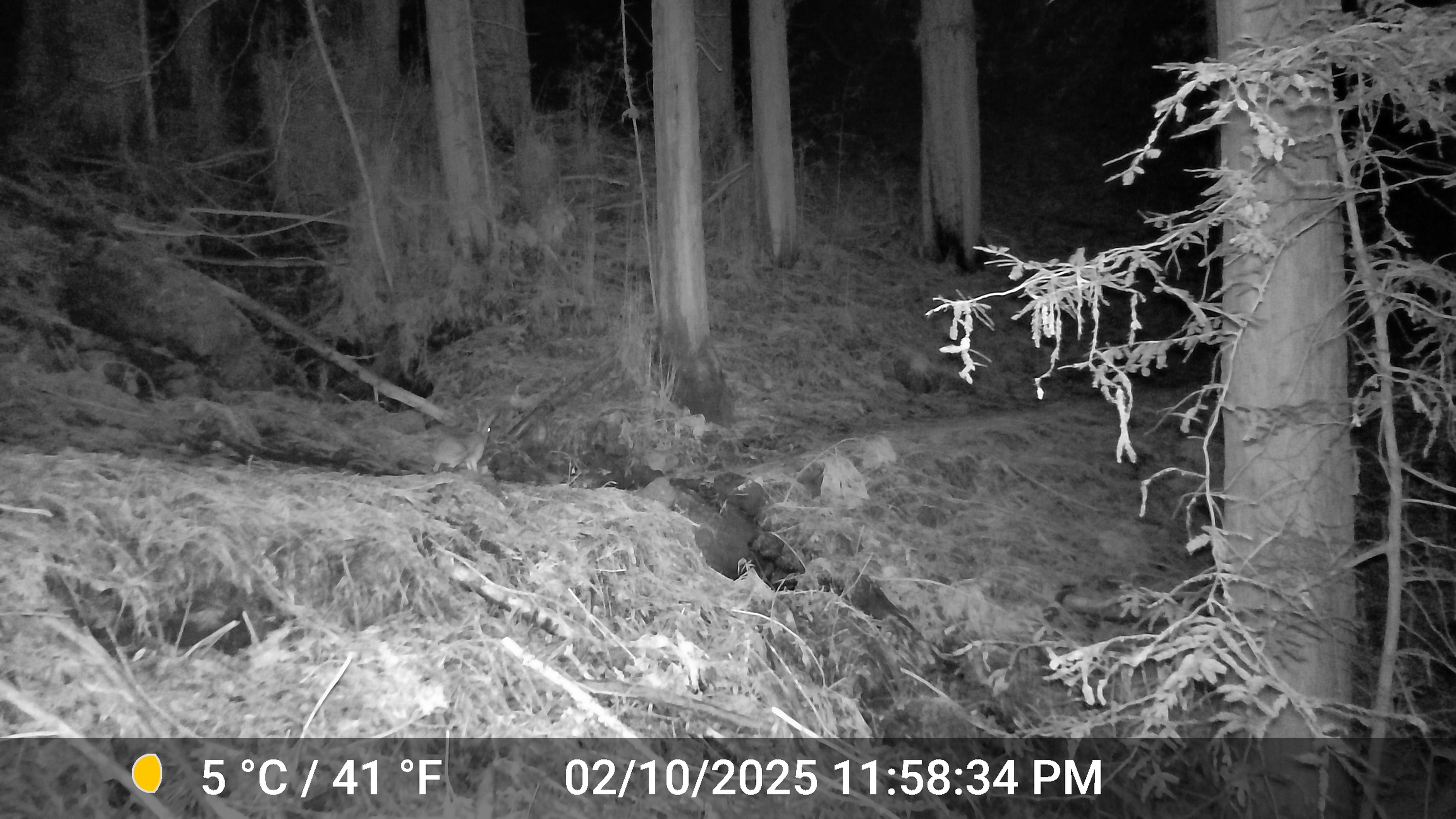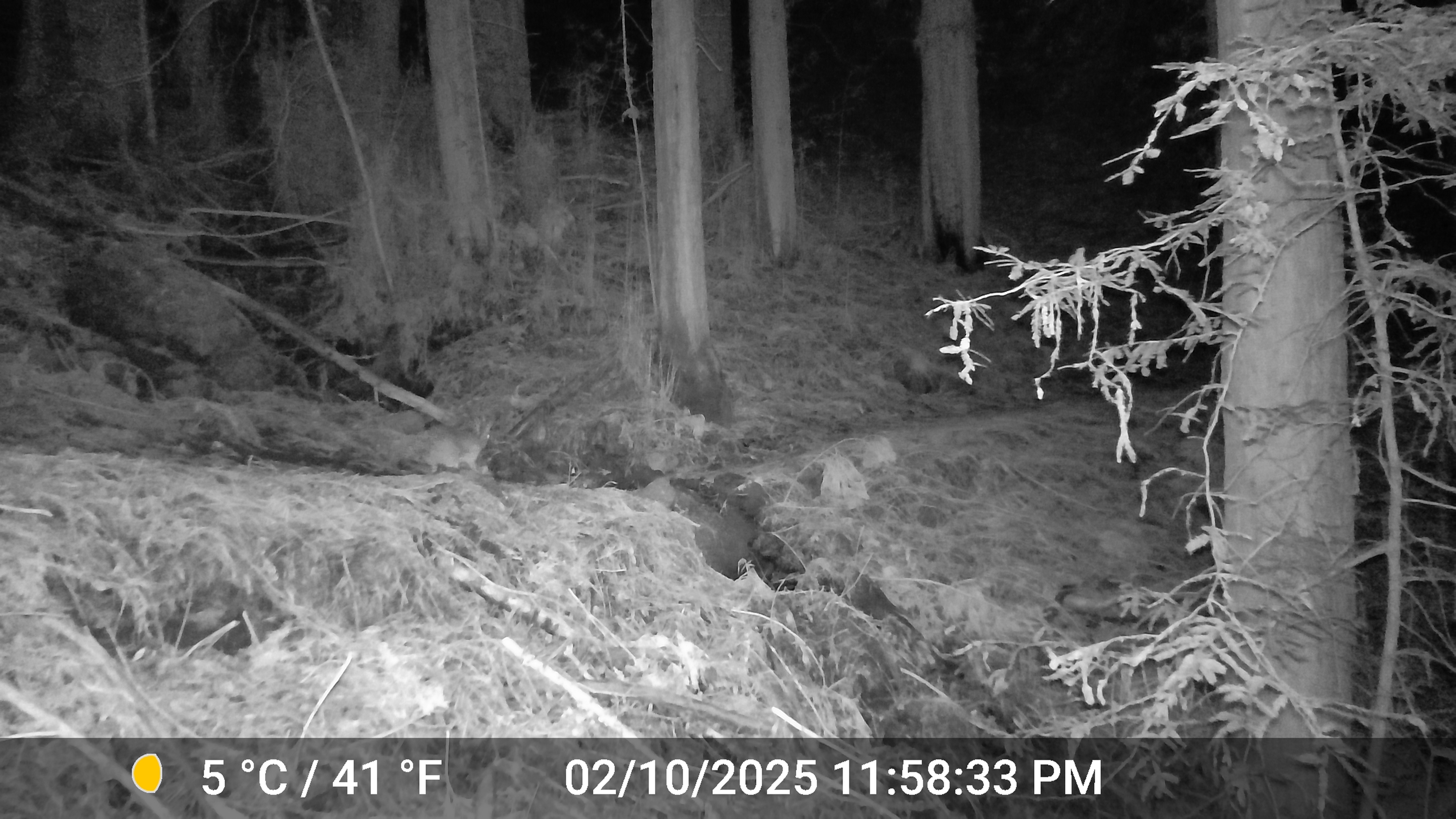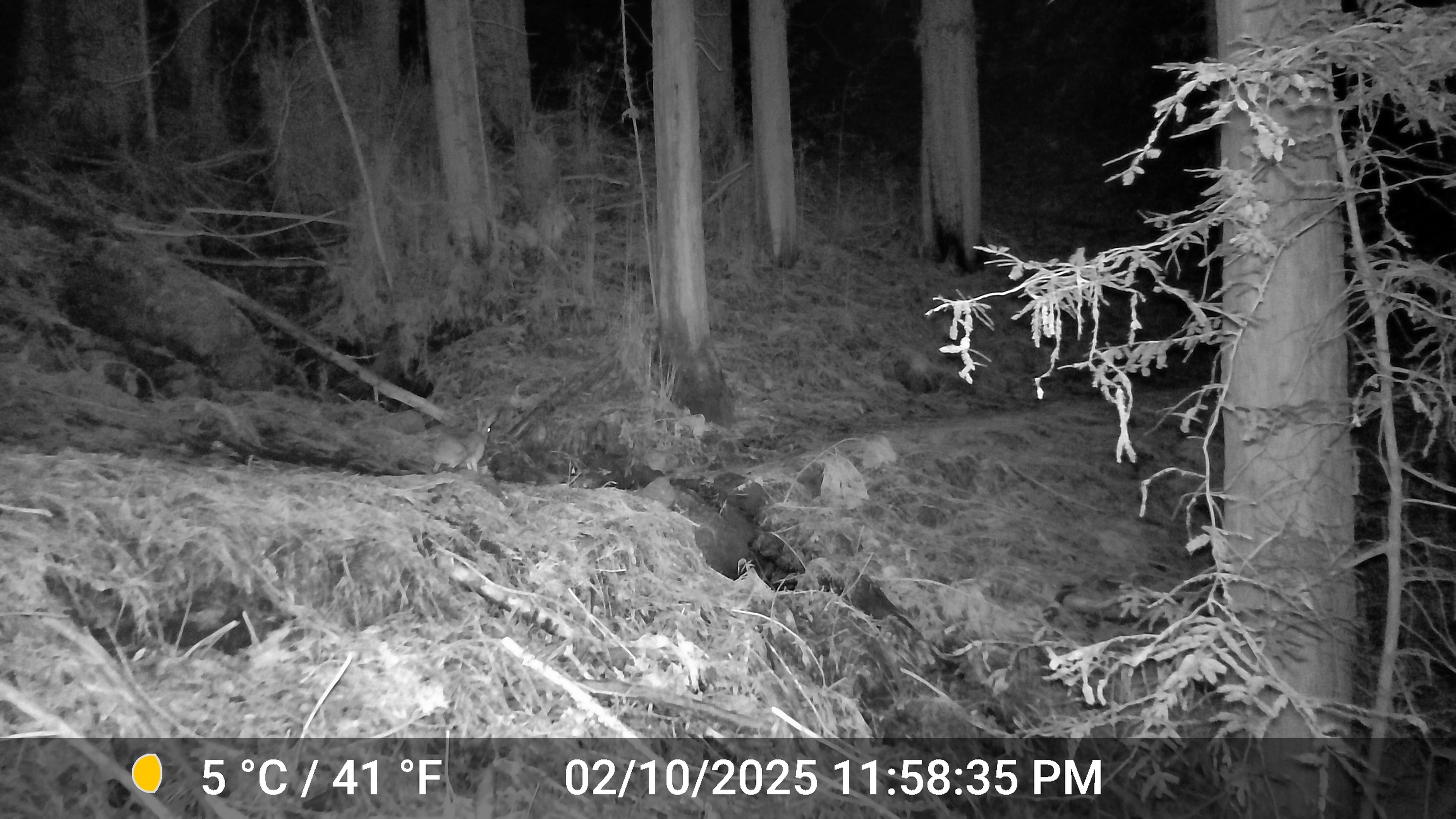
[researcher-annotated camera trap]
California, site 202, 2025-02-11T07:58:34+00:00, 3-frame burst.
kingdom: Animalia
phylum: Chordata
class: Mammalia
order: Lagomorpha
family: Leporidae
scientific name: Leporidae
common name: rabbit